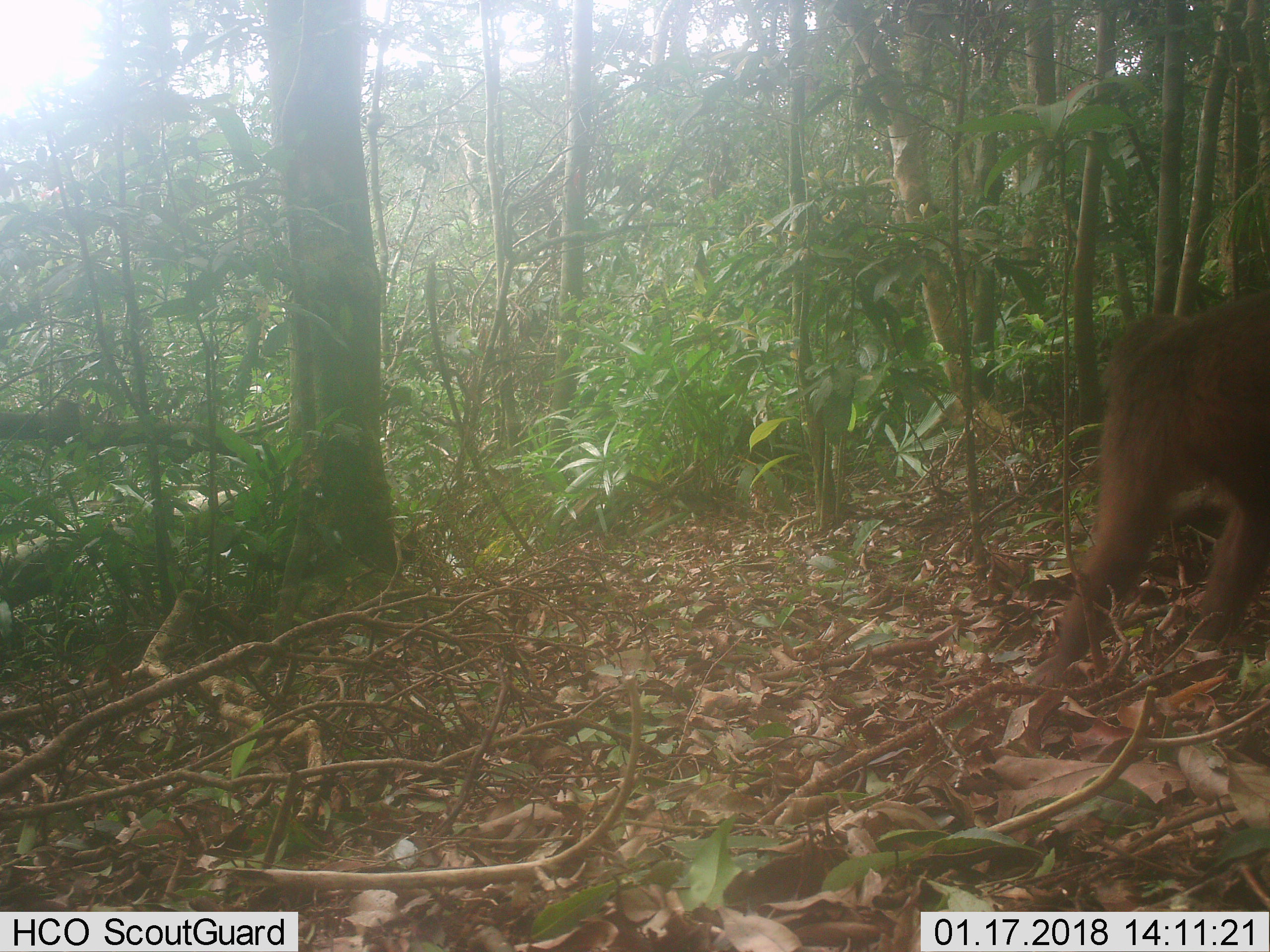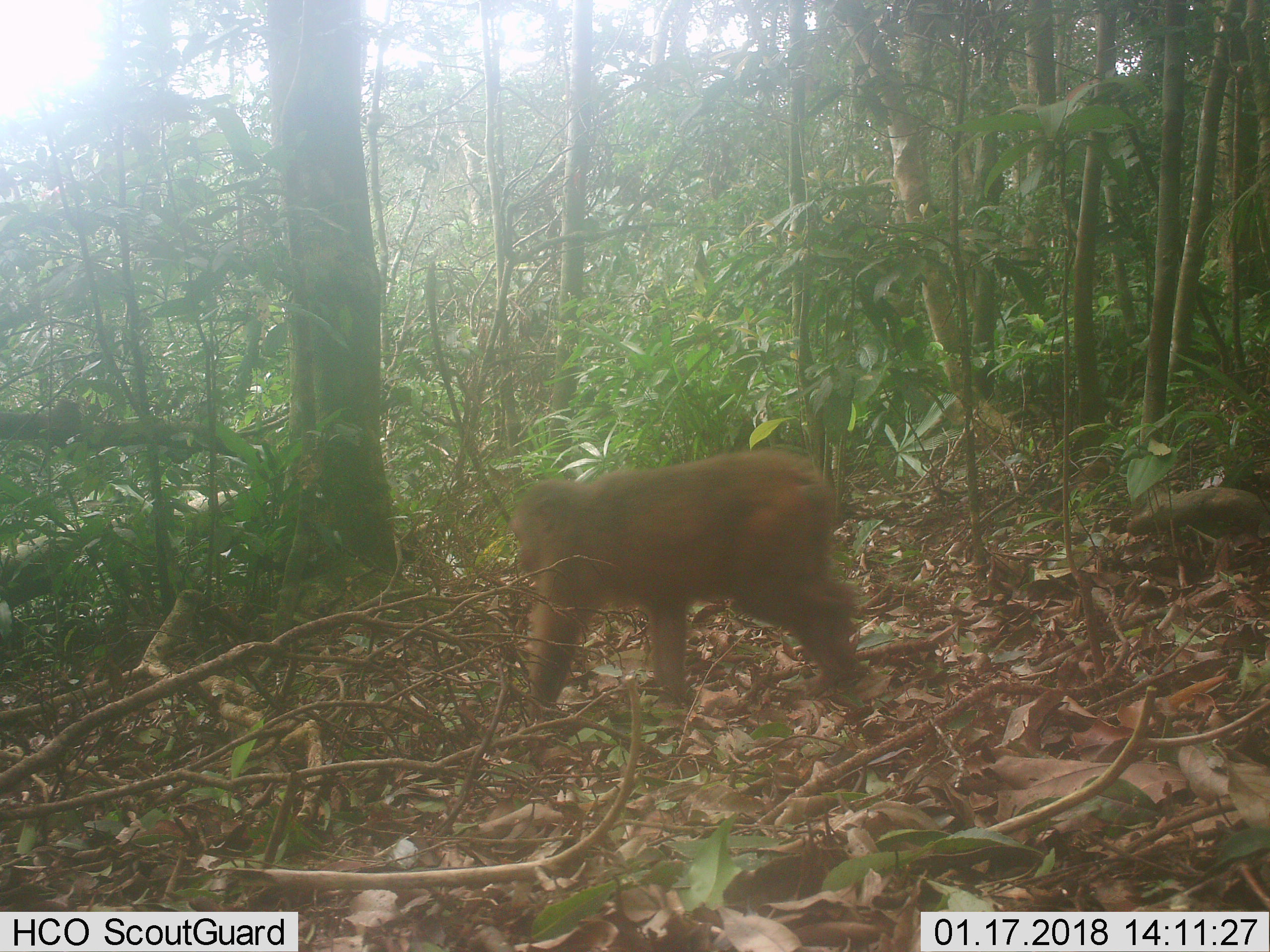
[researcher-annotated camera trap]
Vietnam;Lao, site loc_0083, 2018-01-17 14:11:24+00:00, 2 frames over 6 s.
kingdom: Animalia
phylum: Chordata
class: Mammalia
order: Primates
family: Cercopithecidae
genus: Macaca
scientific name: Macaca arctoides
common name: stump-tailed macaque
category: stump tailed macaque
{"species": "stump tailed macaque (stump-tailed macaque) (Macaca arctoides)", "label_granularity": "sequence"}